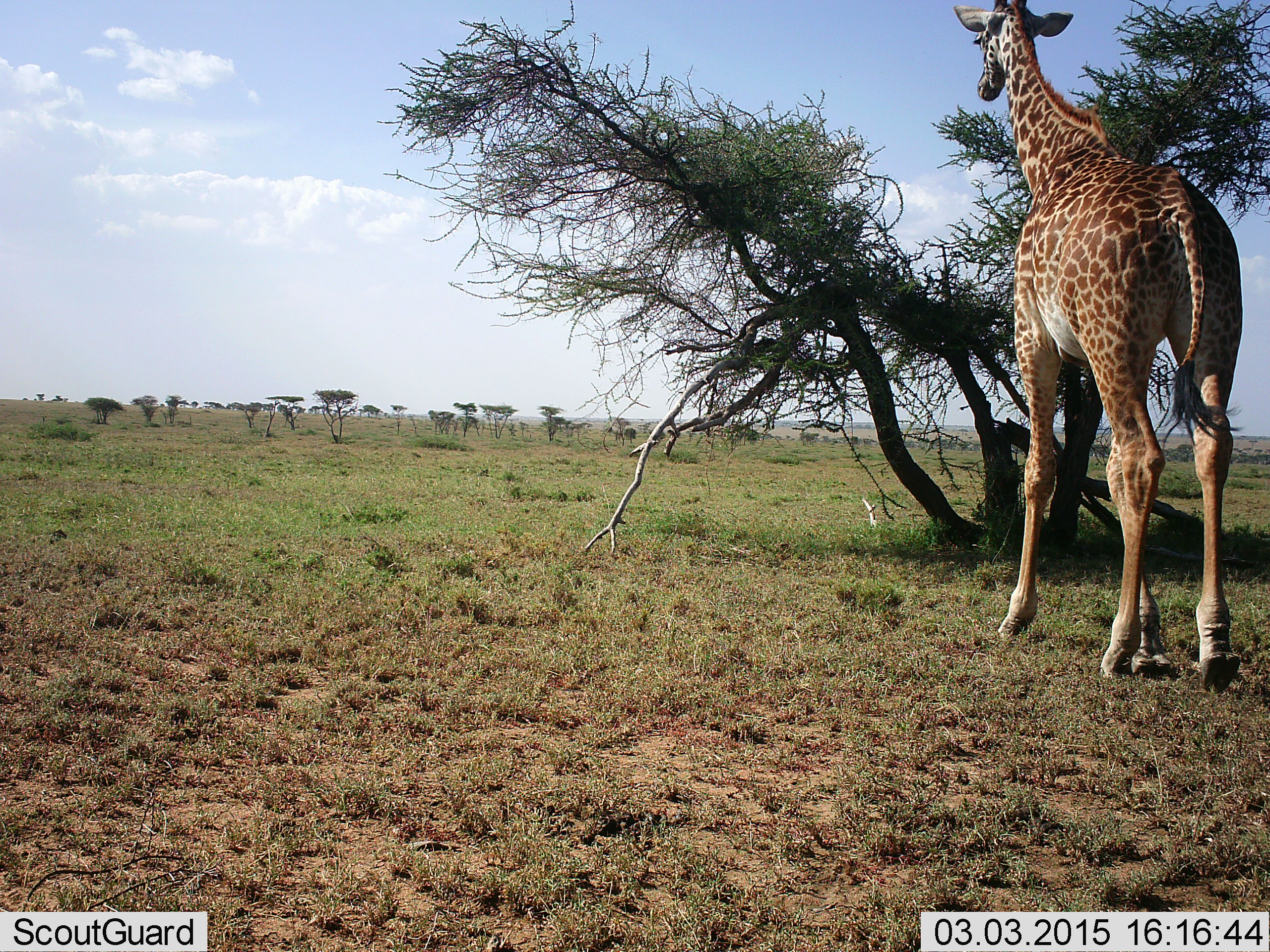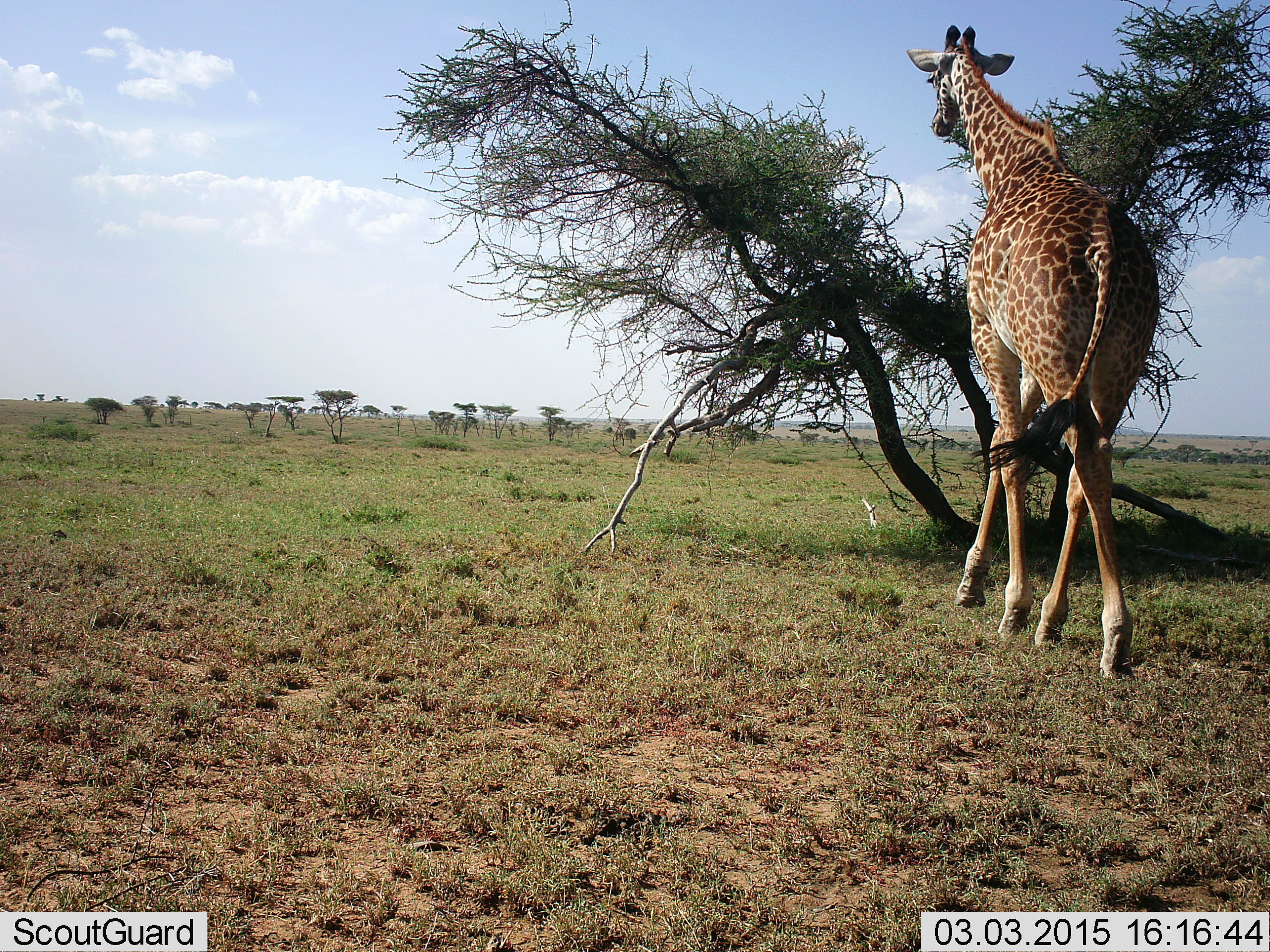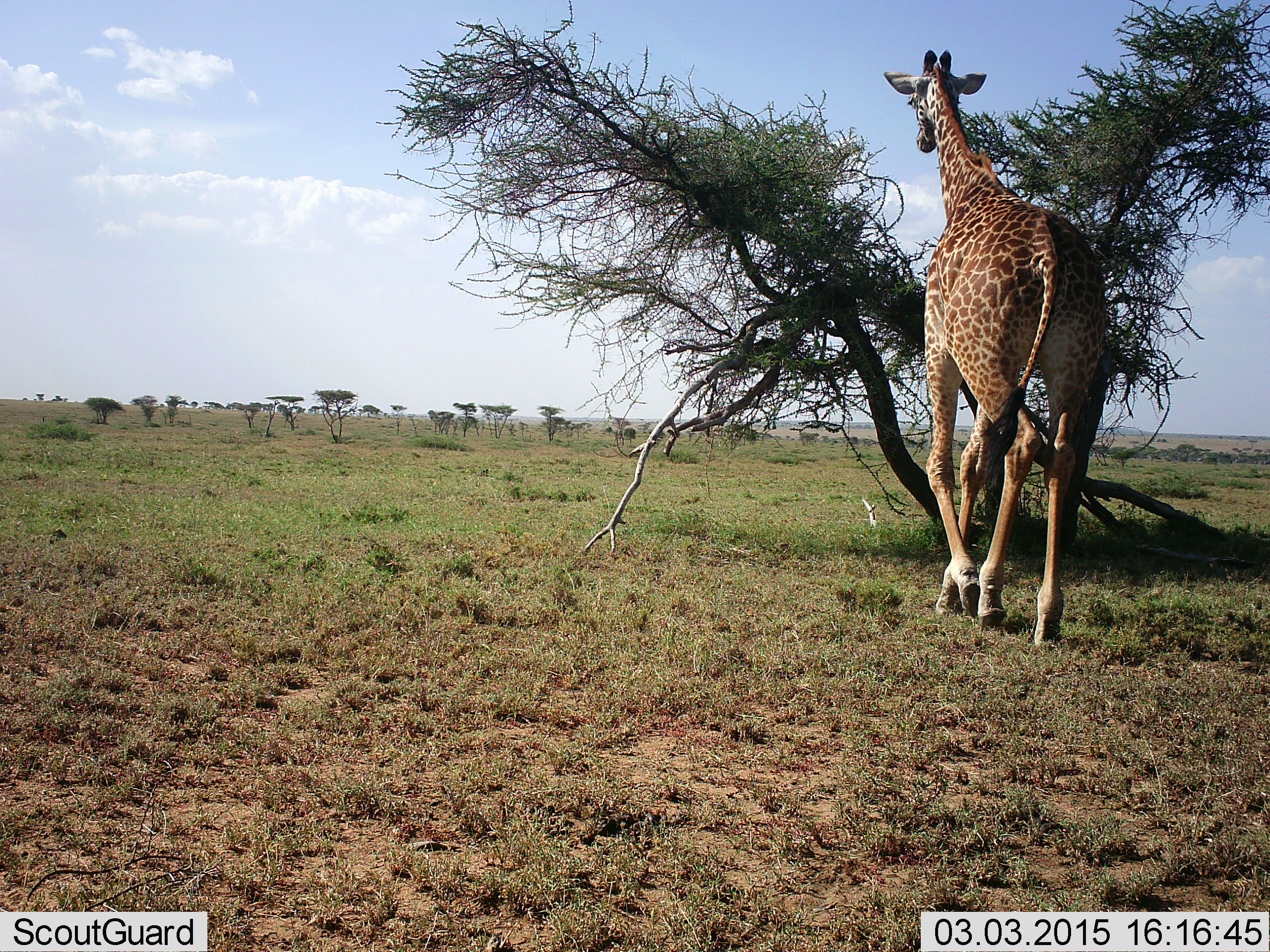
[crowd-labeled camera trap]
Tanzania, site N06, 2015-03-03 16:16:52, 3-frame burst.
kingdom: Animalia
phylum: Chordata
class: Mammalia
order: Artiodactyla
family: Giraffidae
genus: Giraffa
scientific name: Giraffa camelopardalis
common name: giraffe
Giraffe (Giraffa camelopardalis), count 1. Behavior (volunteer vote fractions): standing 0%, resting 0%, moving 90%, interacting 0%. Young present (vote fraction): 0%. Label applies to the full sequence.